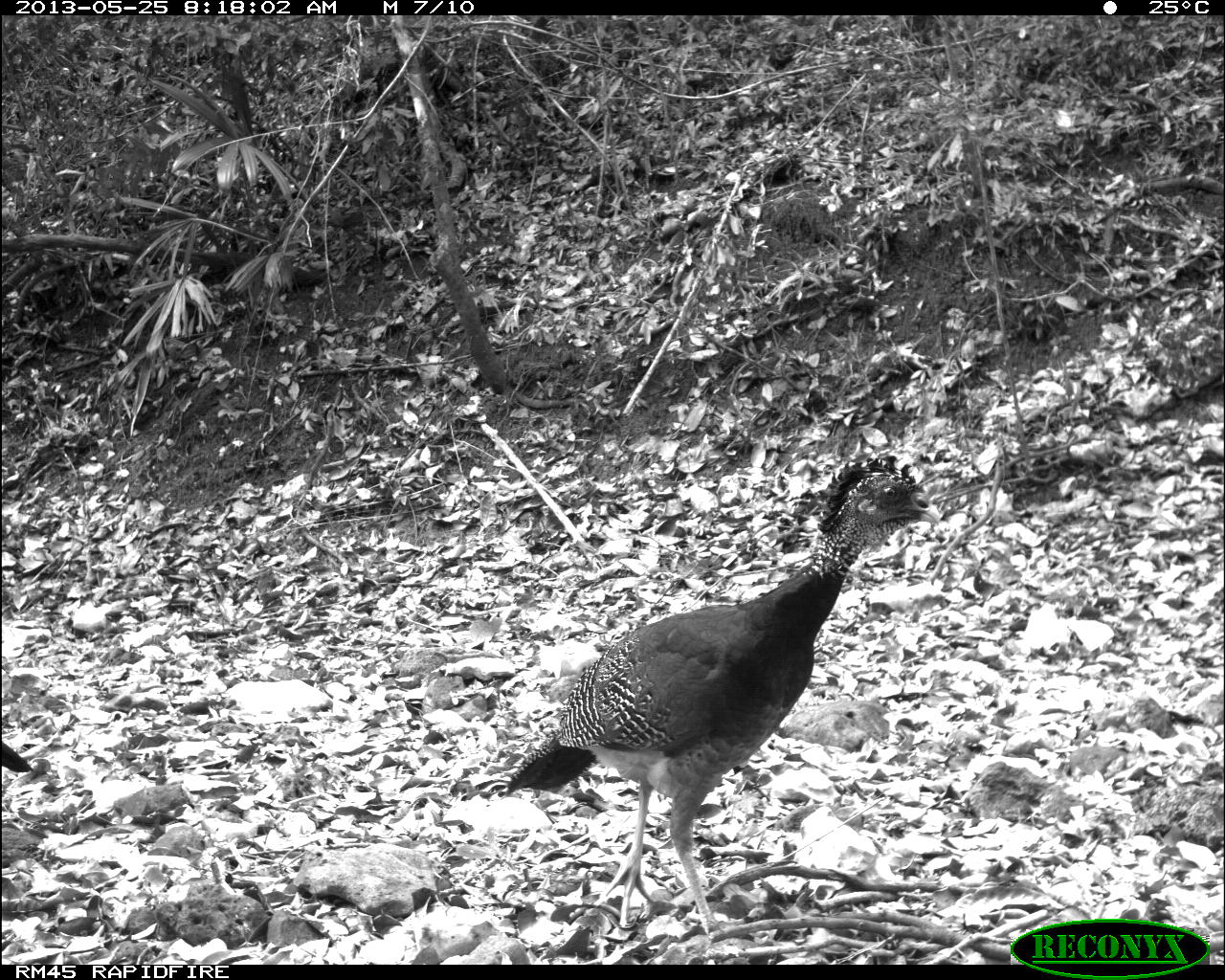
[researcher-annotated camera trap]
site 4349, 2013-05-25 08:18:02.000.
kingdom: Animalia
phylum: Chordata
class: Aves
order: Galliformes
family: Cracidae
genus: Crax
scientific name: Crax rubra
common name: great curassow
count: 2